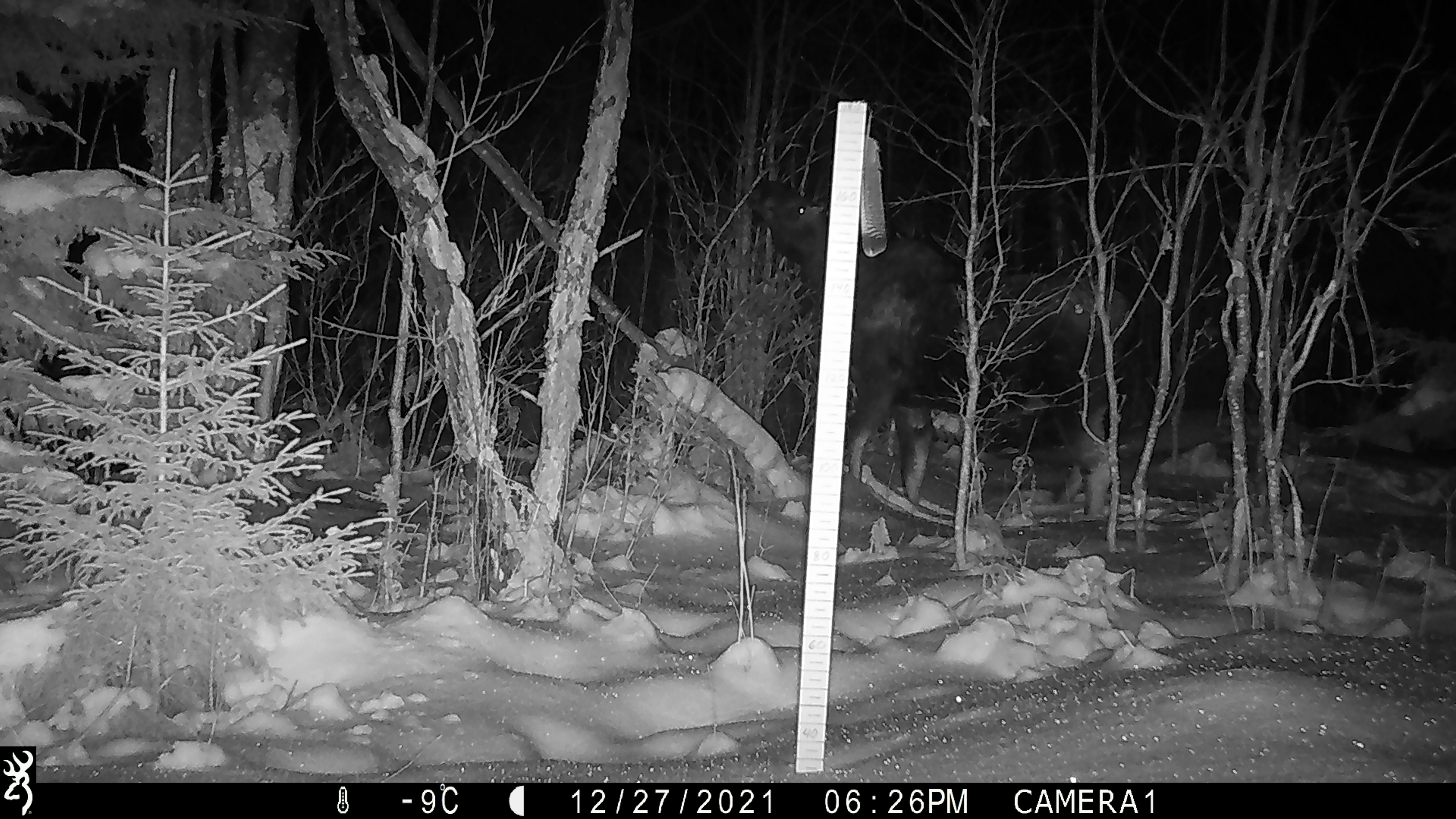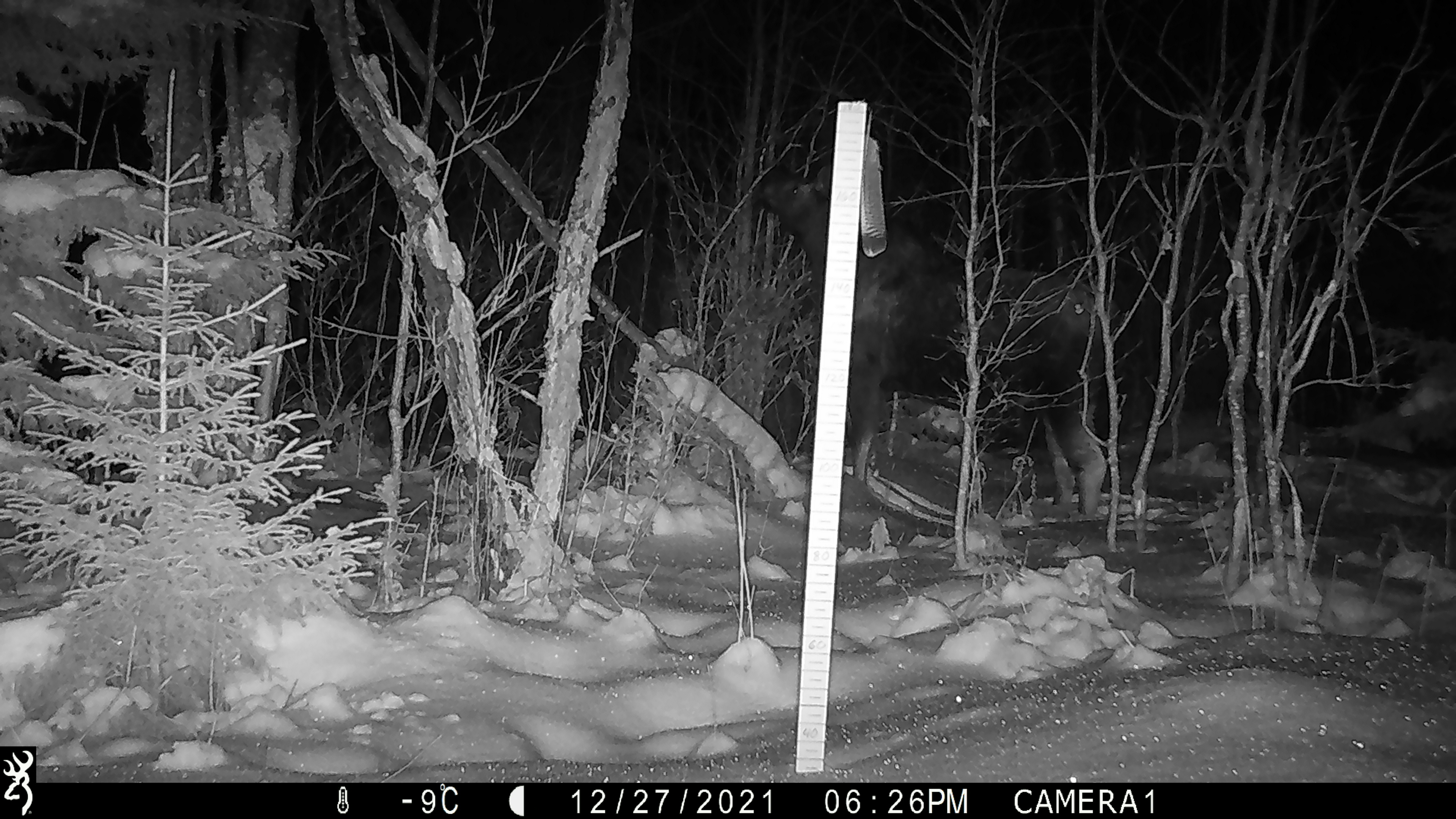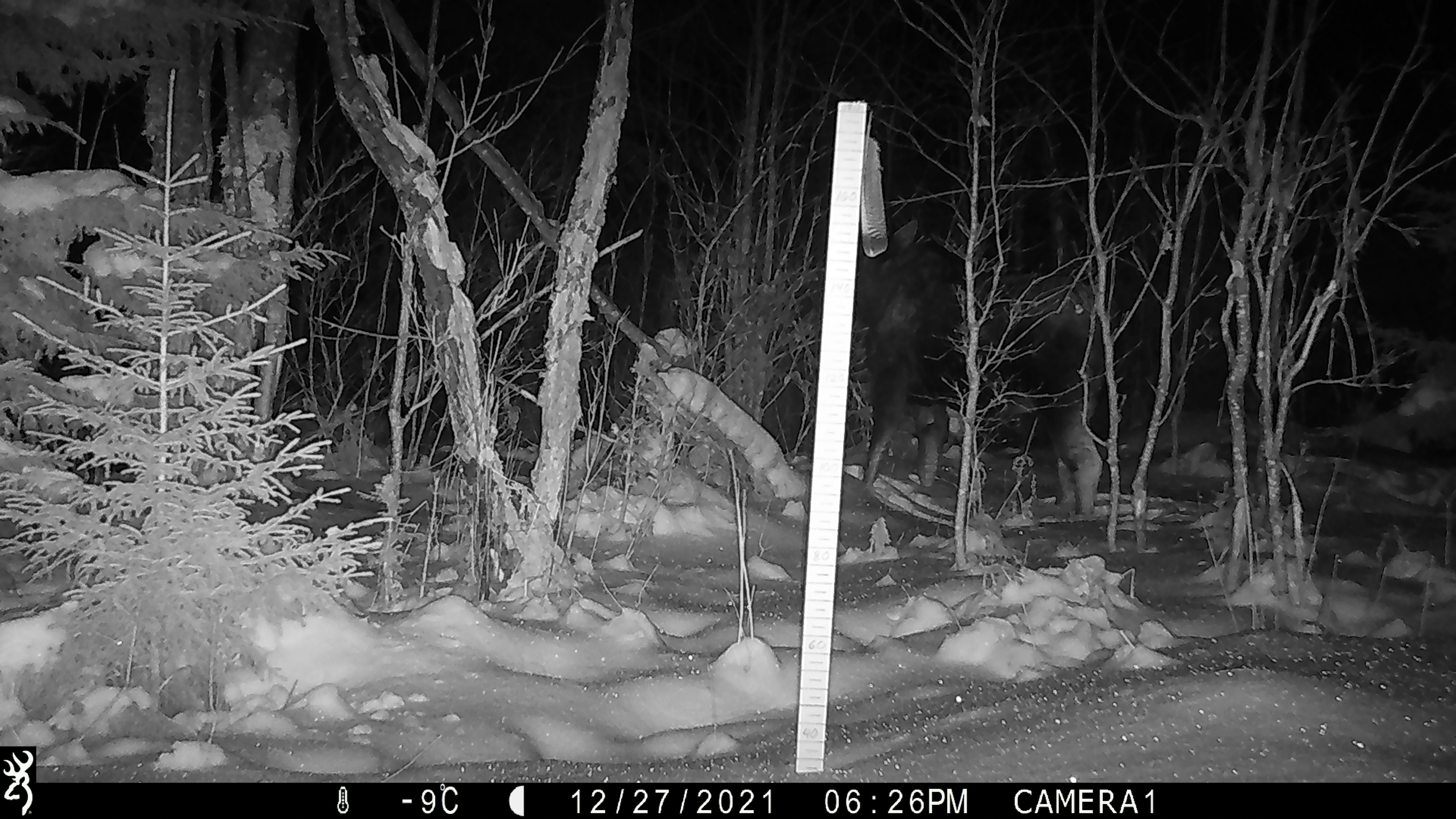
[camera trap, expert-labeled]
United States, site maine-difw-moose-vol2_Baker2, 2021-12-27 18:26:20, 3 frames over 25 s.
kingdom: Animalia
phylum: Chordata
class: Mammalia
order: Artiodactyla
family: Cervidae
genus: Alces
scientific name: Alces alces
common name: moose